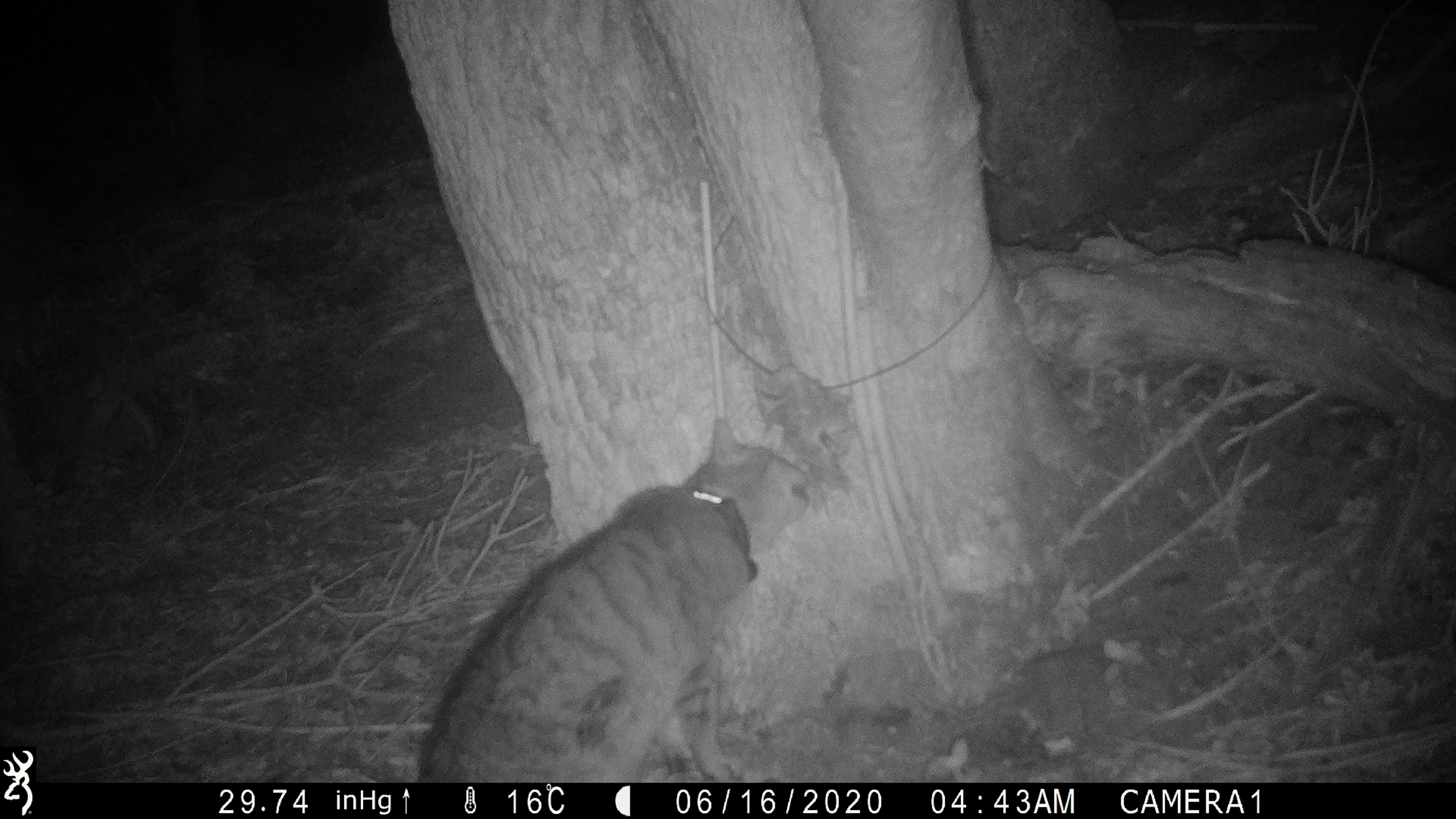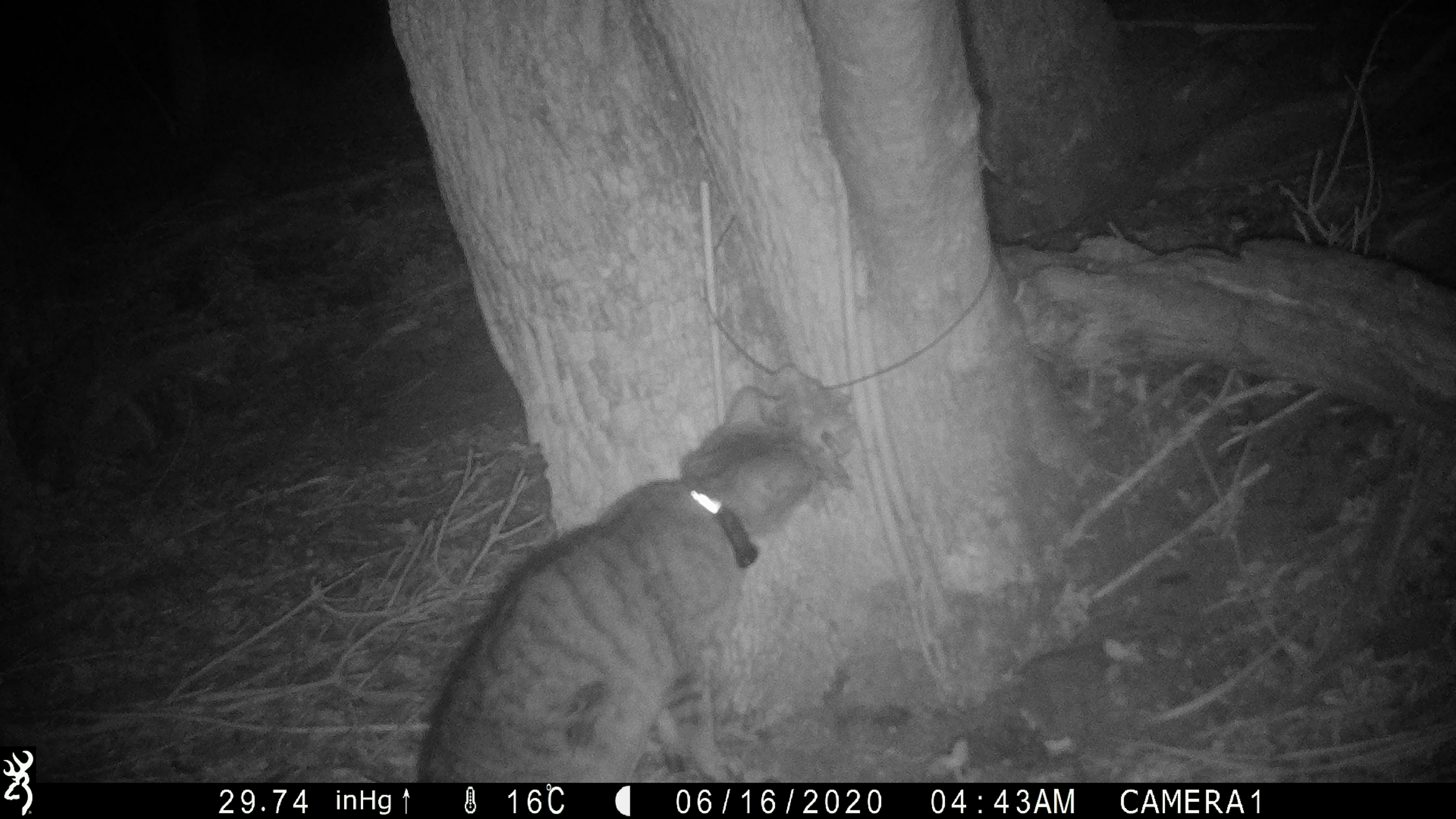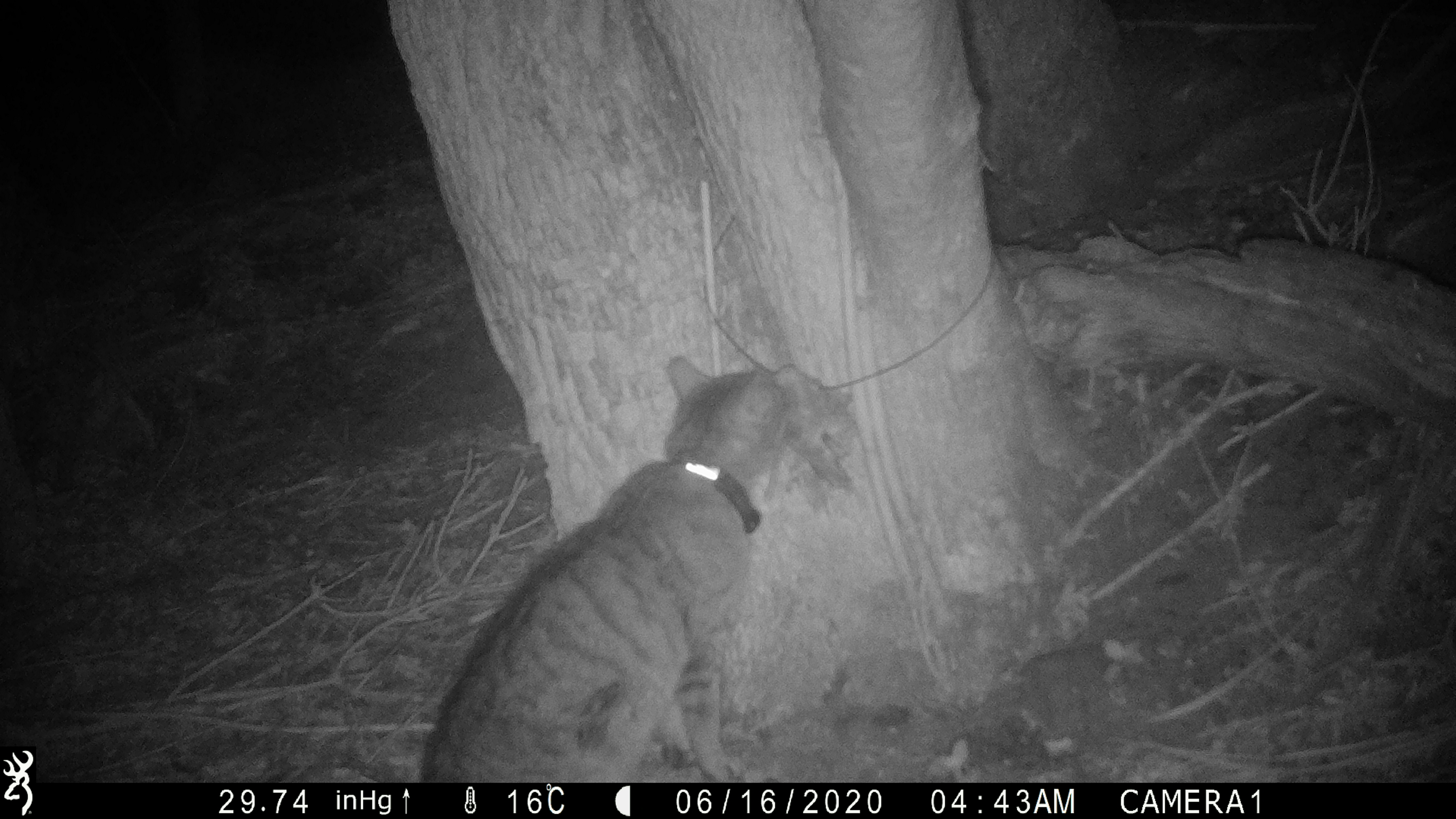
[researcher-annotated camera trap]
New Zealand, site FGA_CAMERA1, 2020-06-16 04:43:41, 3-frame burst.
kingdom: Animalia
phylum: Chordata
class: Mammalia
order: Carnivora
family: Felidae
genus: Felis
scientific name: Felis catus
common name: domestic cat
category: cat